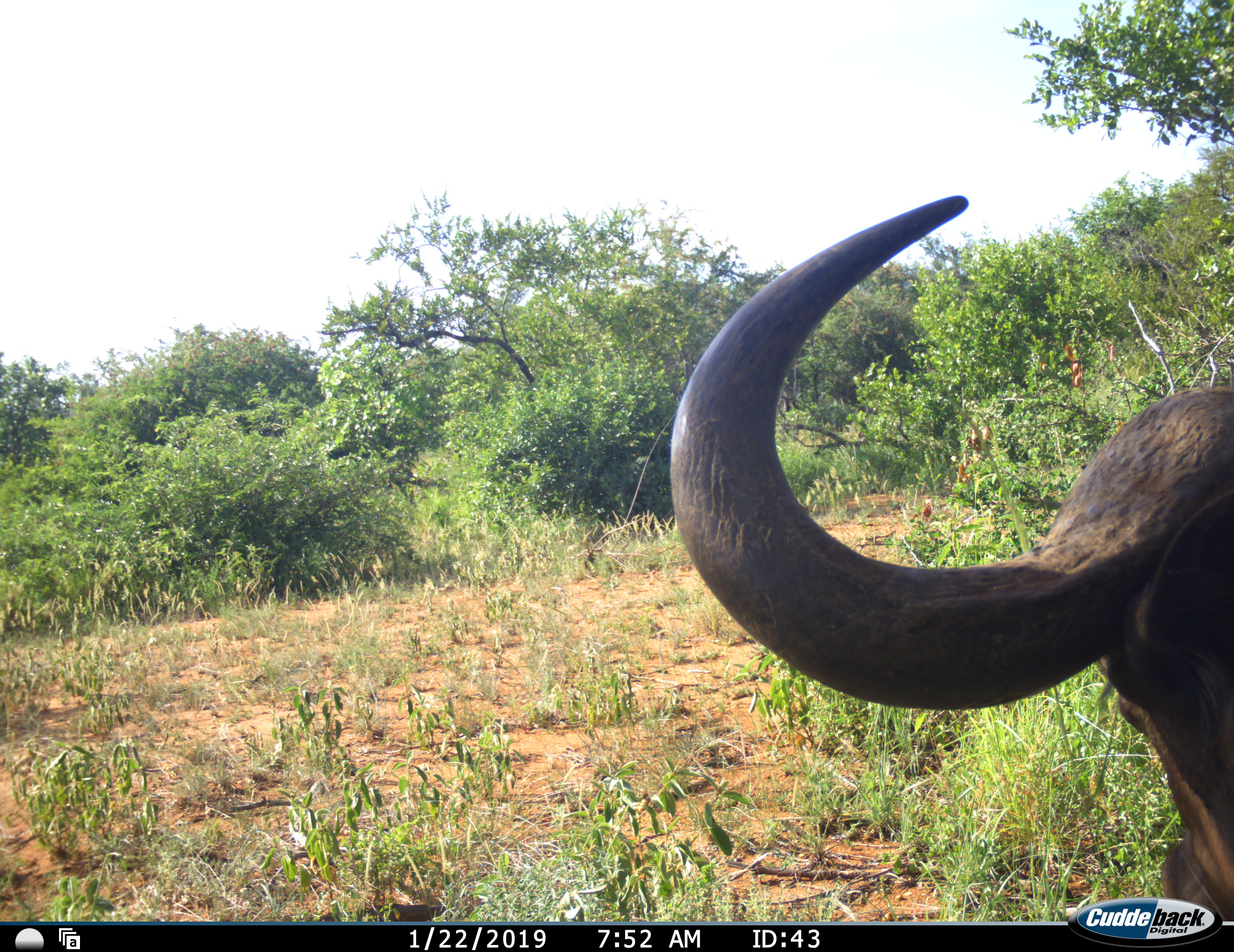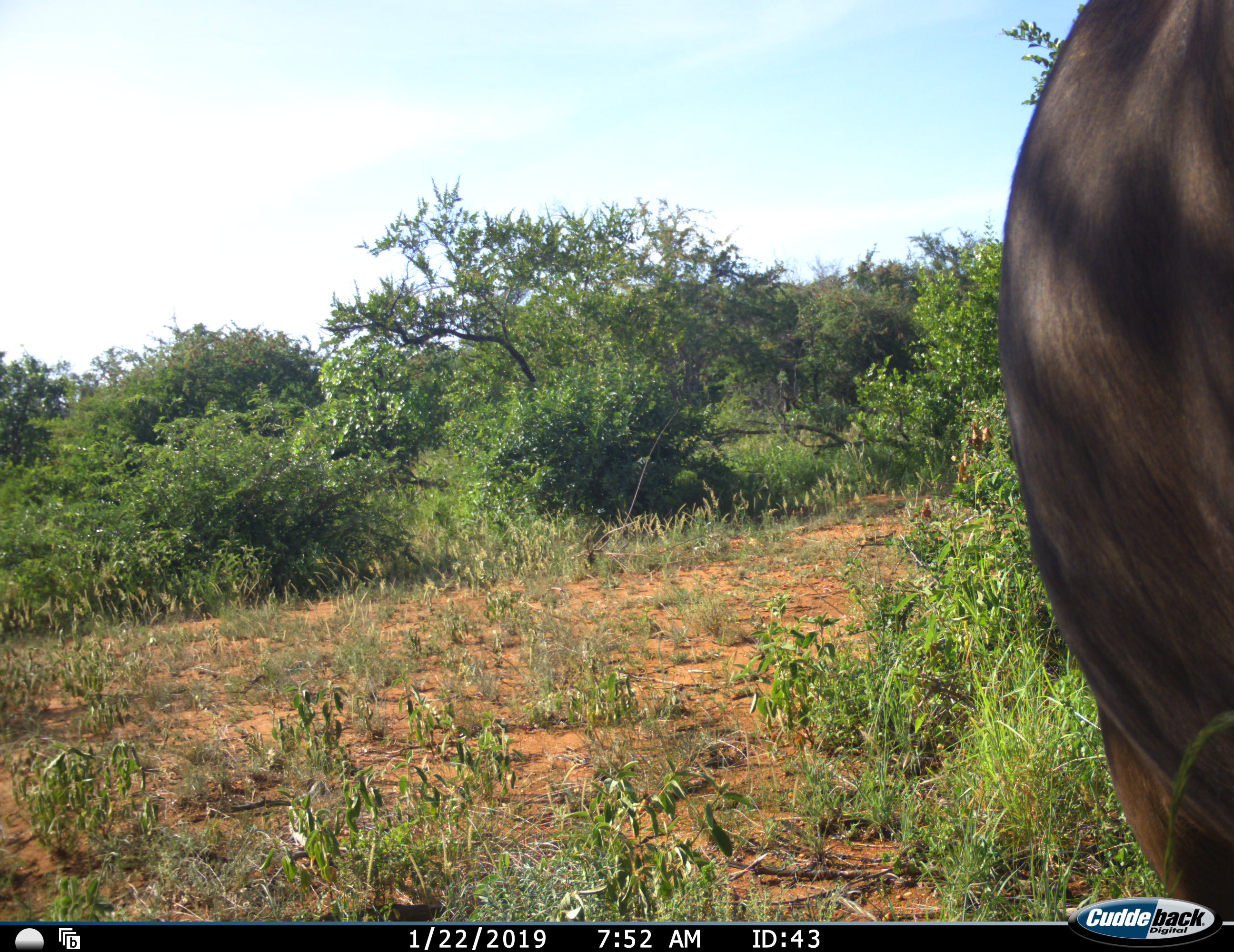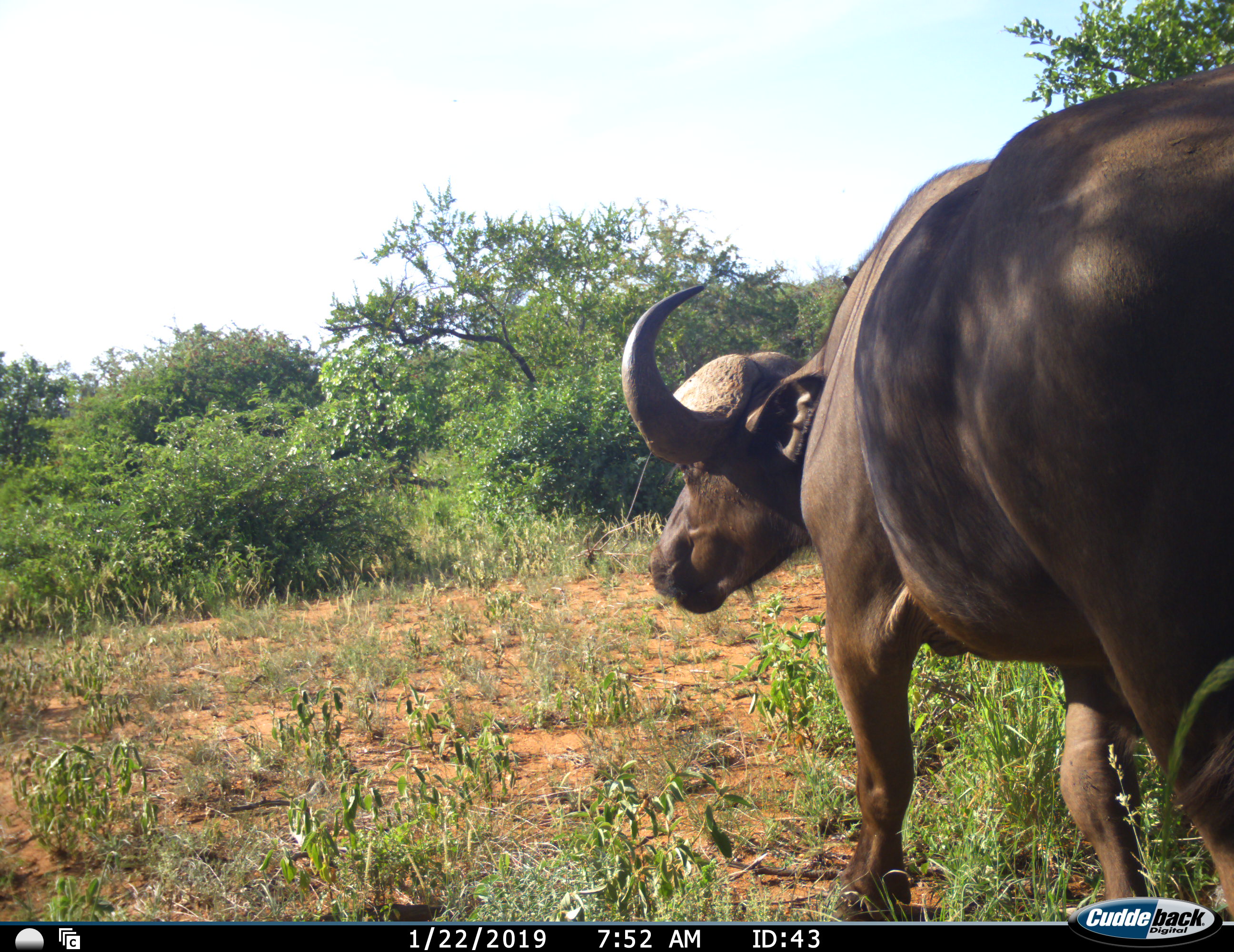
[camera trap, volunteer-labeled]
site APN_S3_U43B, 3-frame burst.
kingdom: Animalia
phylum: Chordata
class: Mammalia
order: Artiodactyla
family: Bovidae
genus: Syncerus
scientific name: Syncerus caffer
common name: african buffalo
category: buffalo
Buffalo (african buffalo) (Syncerus caffer), count 1. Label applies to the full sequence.